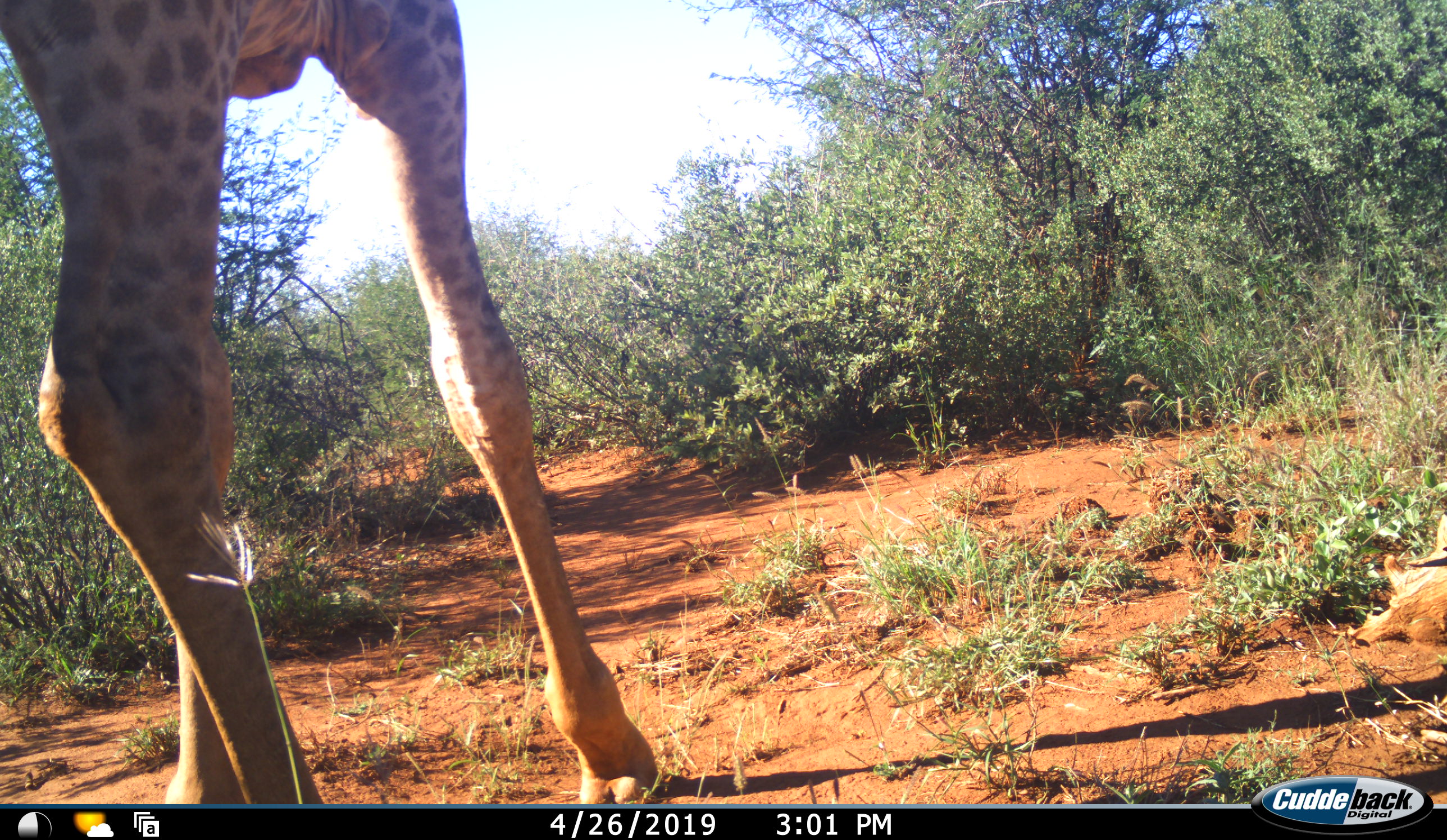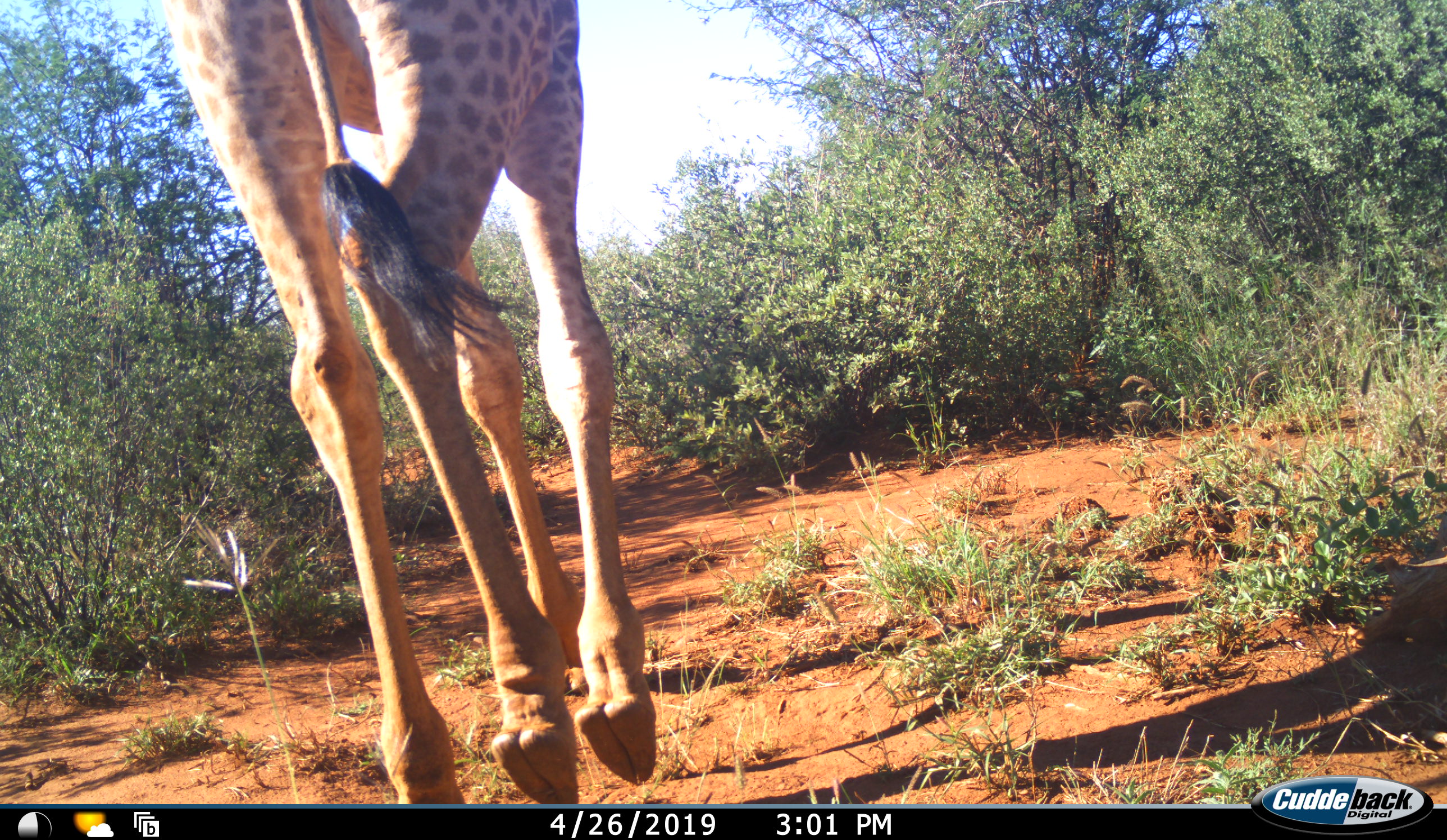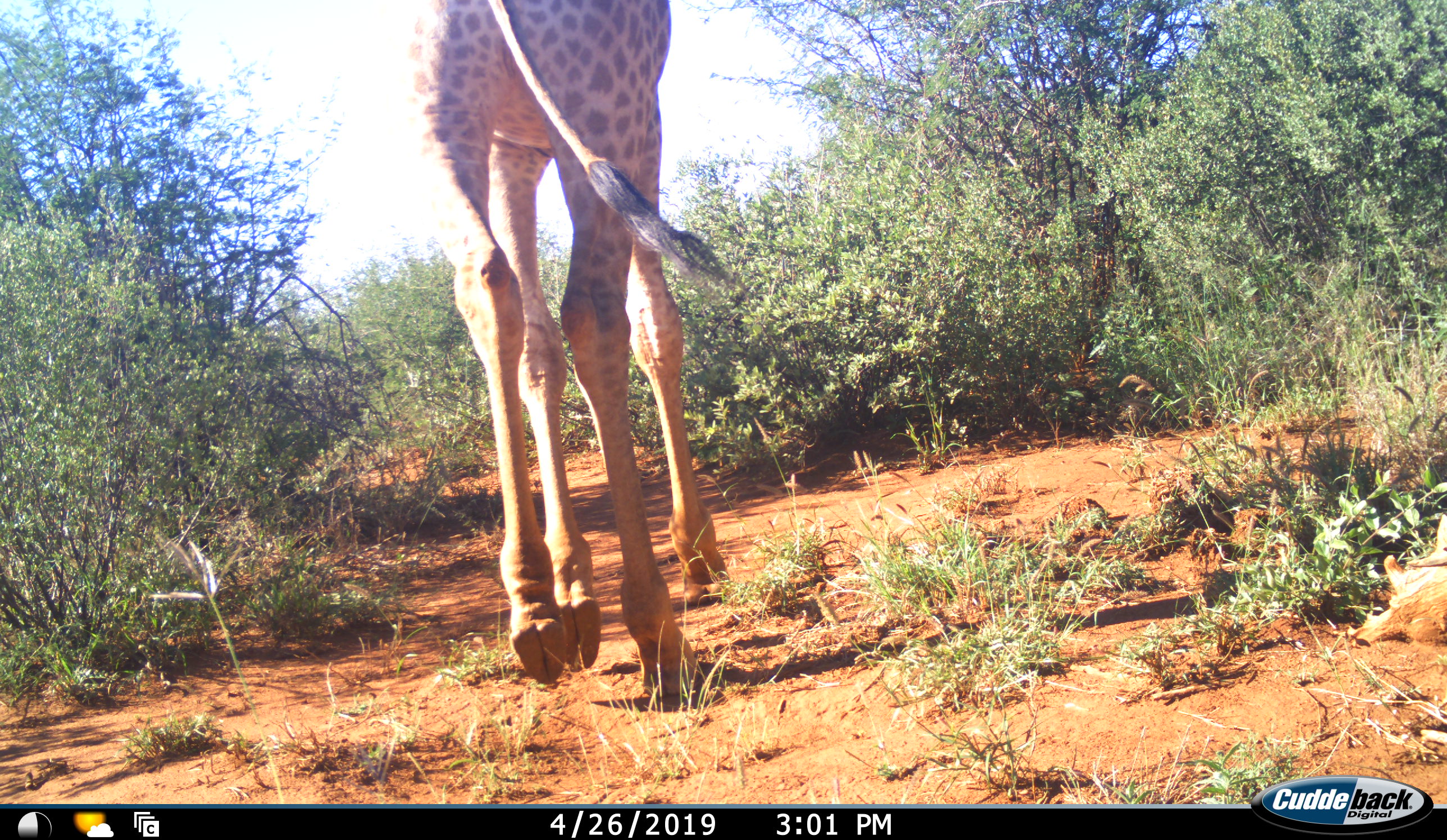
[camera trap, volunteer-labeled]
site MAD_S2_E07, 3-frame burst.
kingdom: Animalia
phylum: Chordata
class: Mammalia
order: Artiodactyla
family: Giraffidae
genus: Giraffa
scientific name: Giraffa camelopardalis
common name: giraffe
Giraffe (Giraffa camelopardalis), count 1. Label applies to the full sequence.